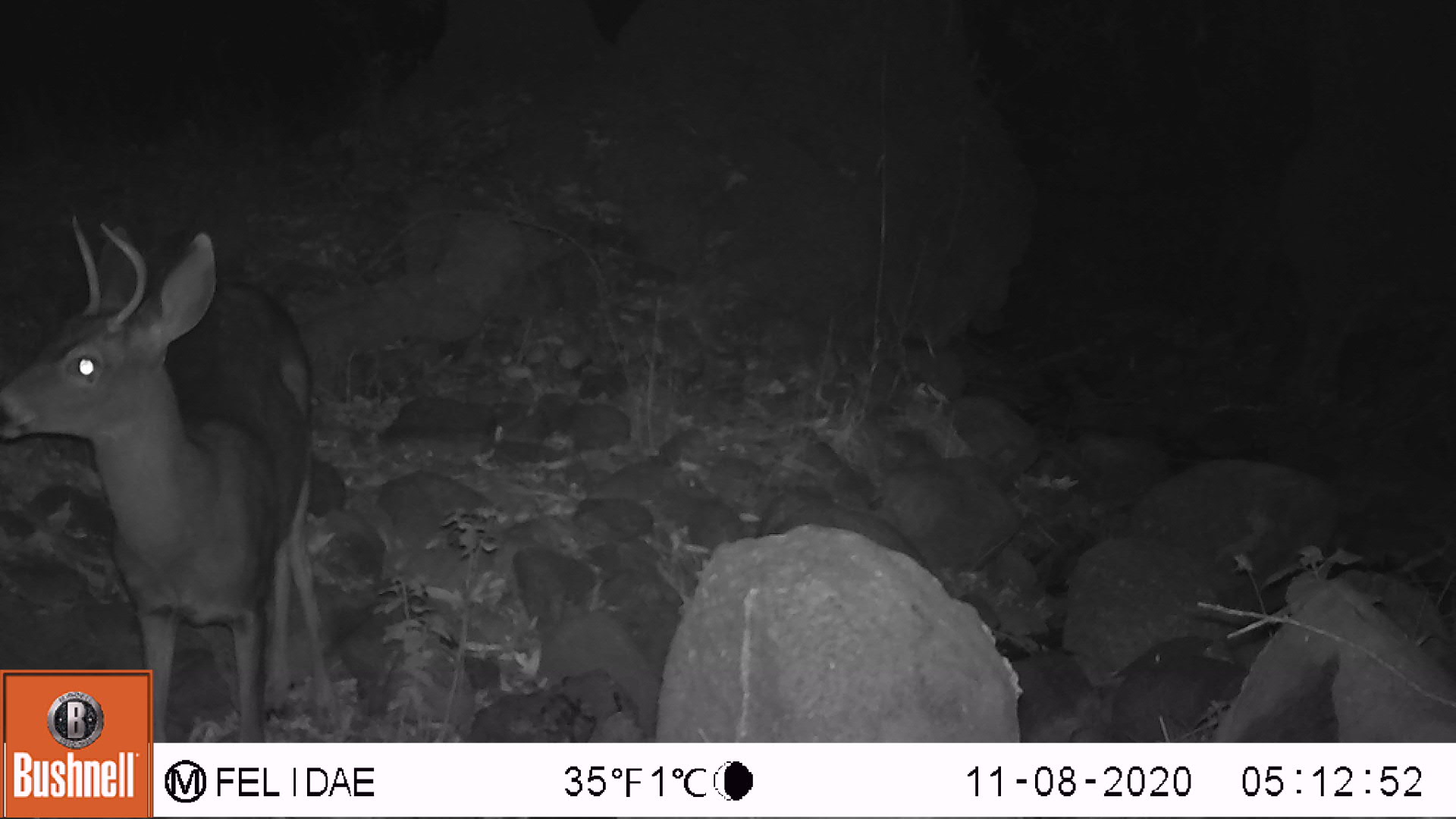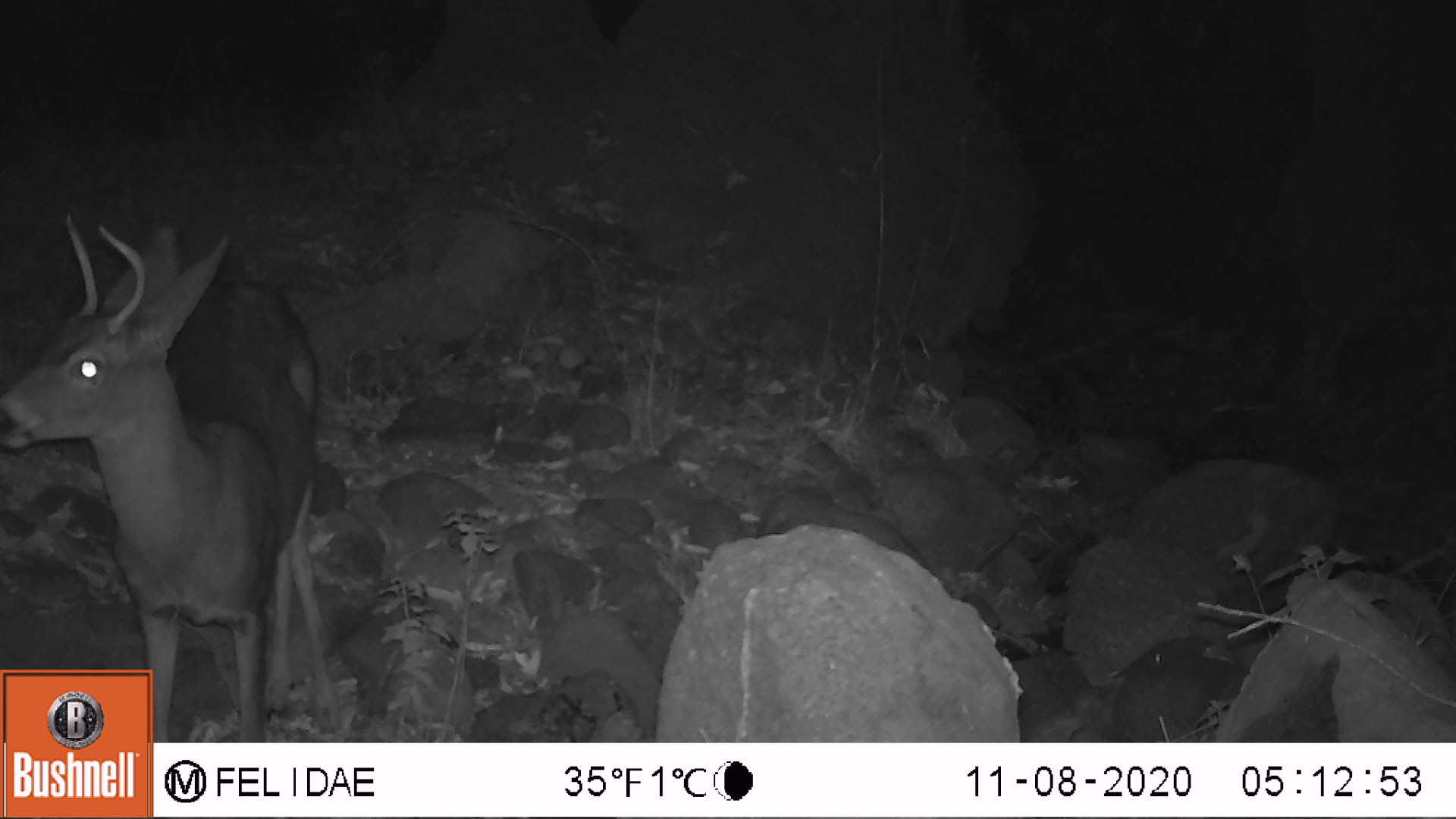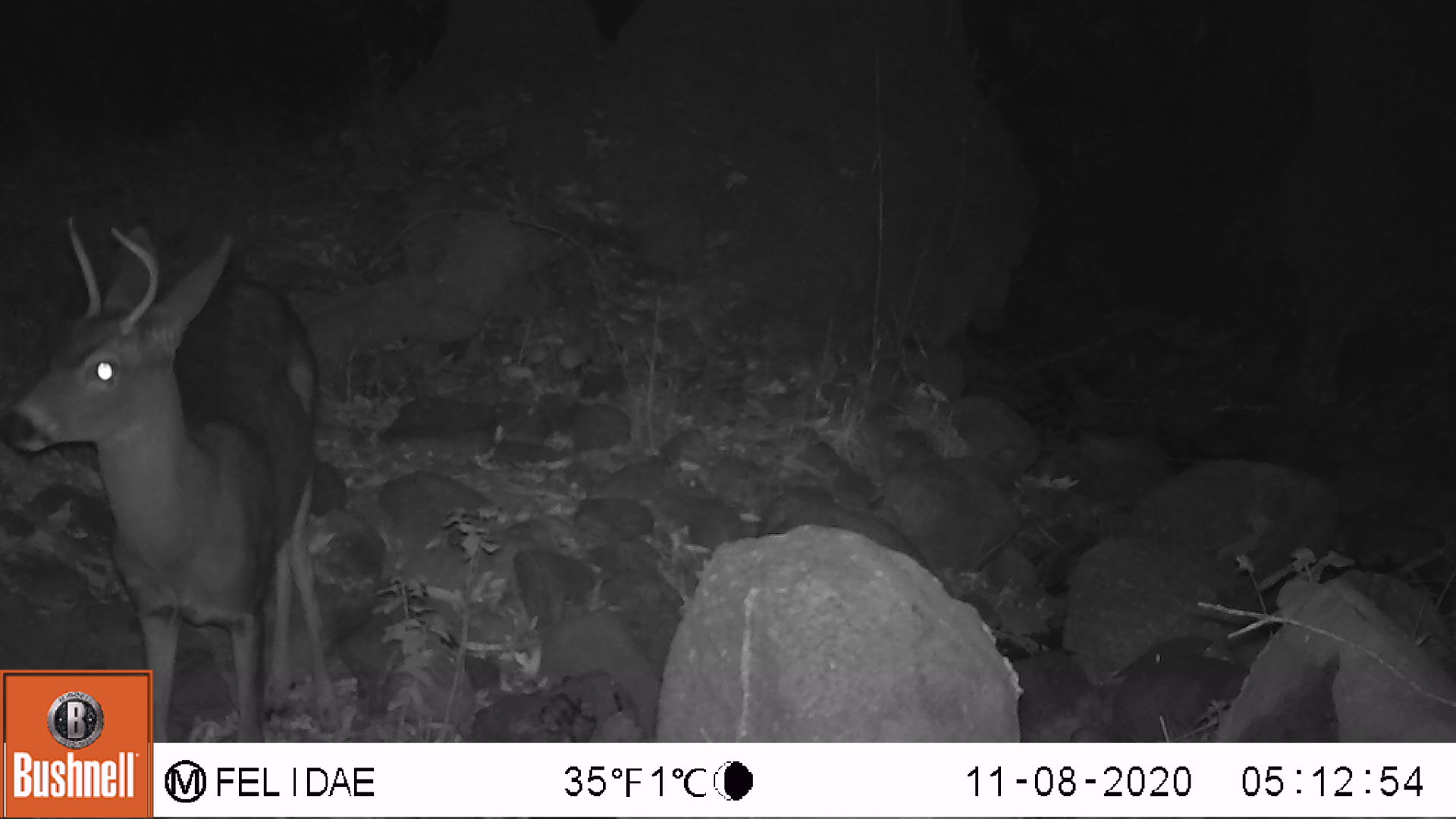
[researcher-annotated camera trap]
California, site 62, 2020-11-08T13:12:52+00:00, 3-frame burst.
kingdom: Animalia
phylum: Chordata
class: Mammalia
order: Artiodactyla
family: Cervidae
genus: Odocoileus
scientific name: Odocoileus hemionus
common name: mule deer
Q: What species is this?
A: Mule deer (Odocoileus hemionus).